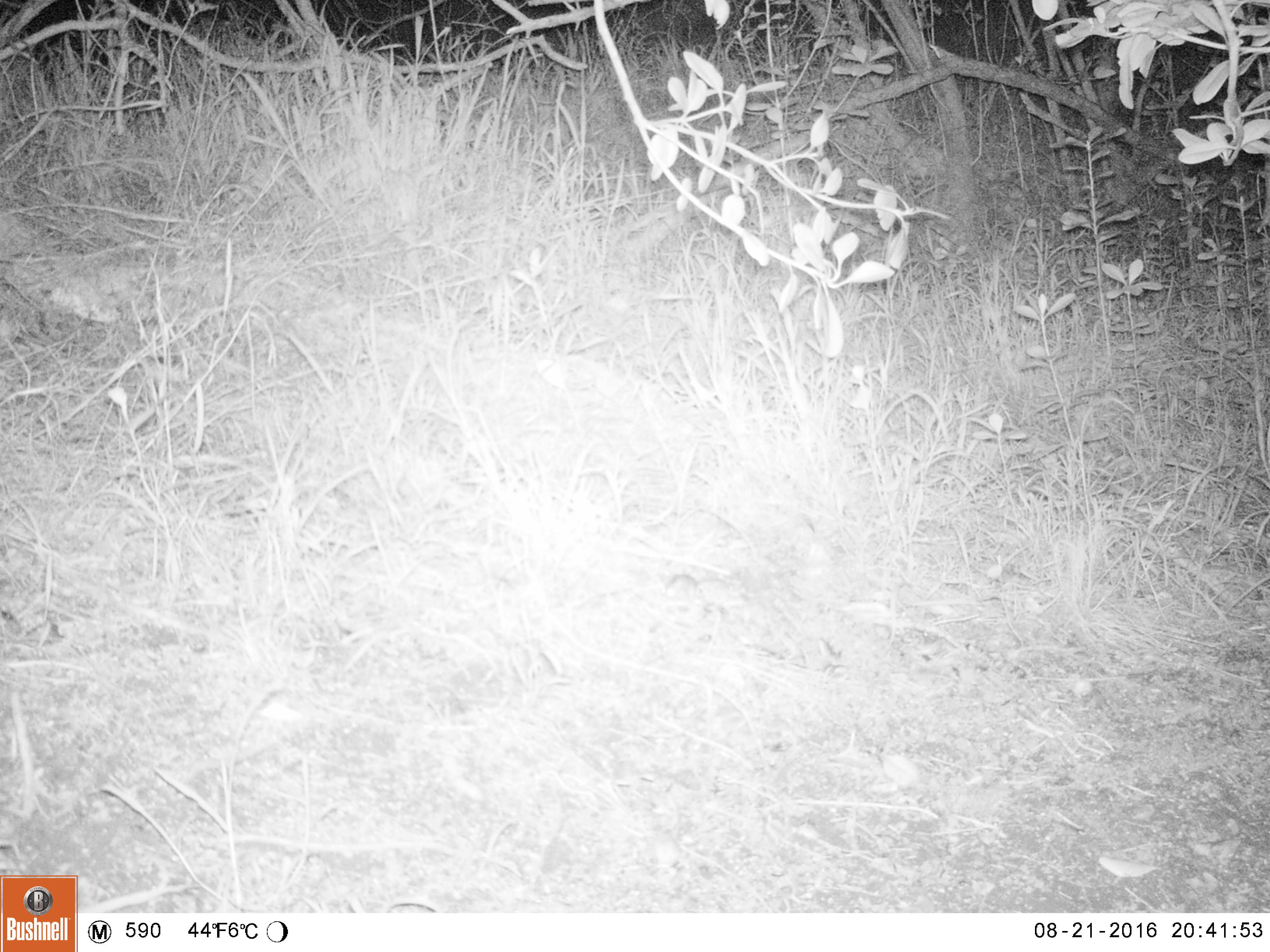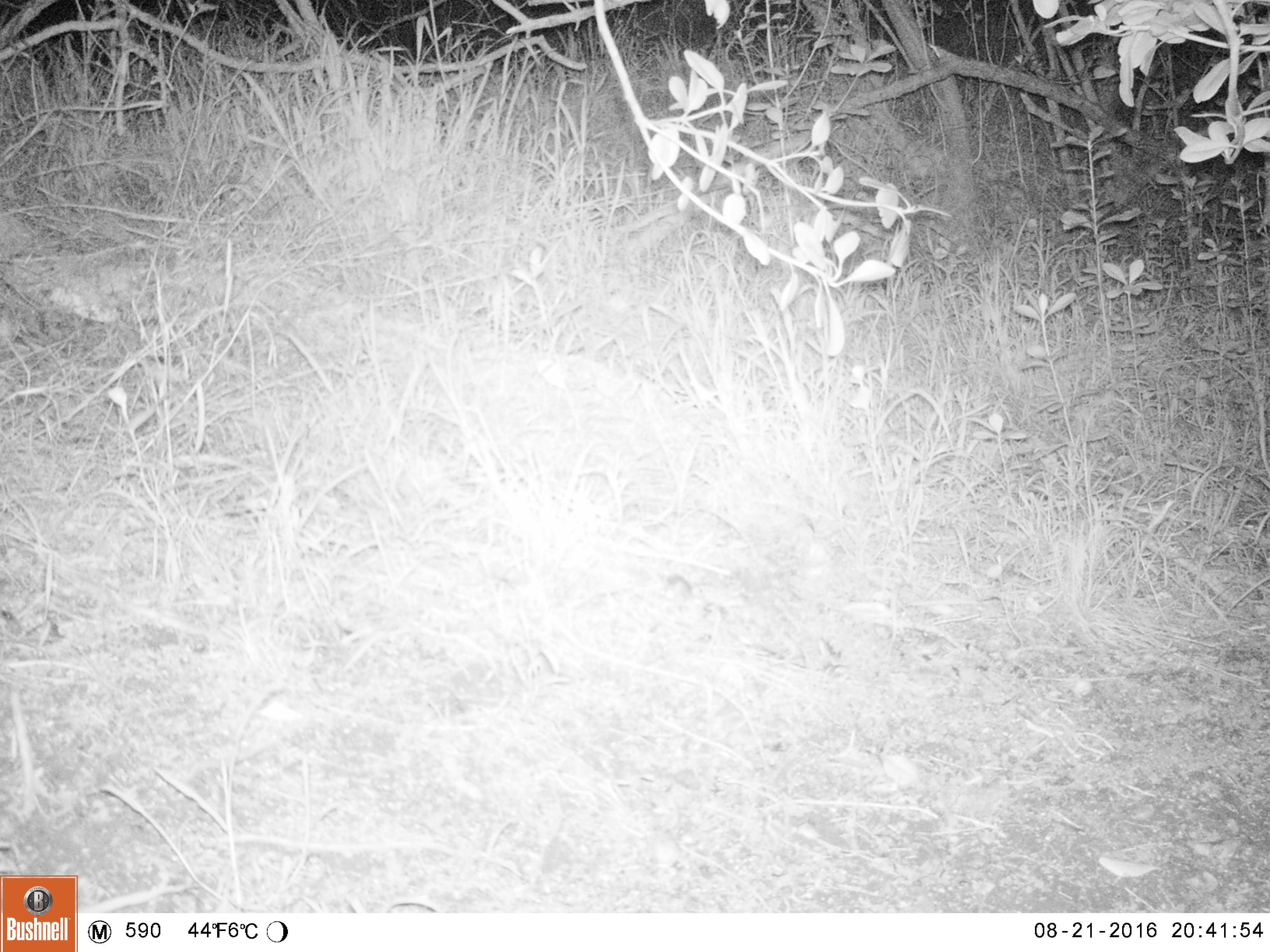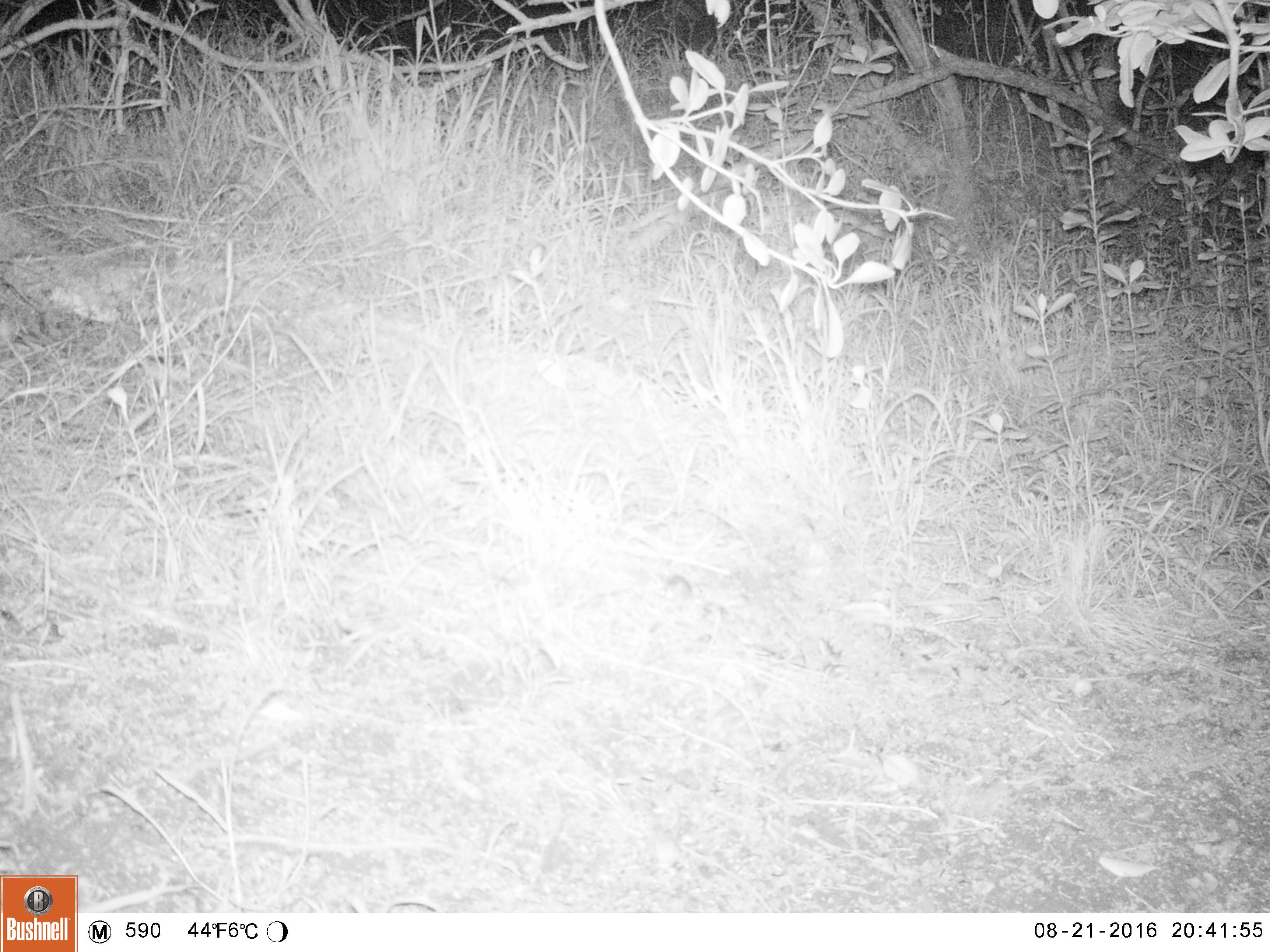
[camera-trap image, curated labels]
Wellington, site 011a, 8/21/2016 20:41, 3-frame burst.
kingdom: Animalia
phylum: Chordata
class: Mammalia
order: Rodentia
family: Muridae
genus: Mus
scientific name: Mus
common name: mouse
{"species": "mouse (Mus)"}